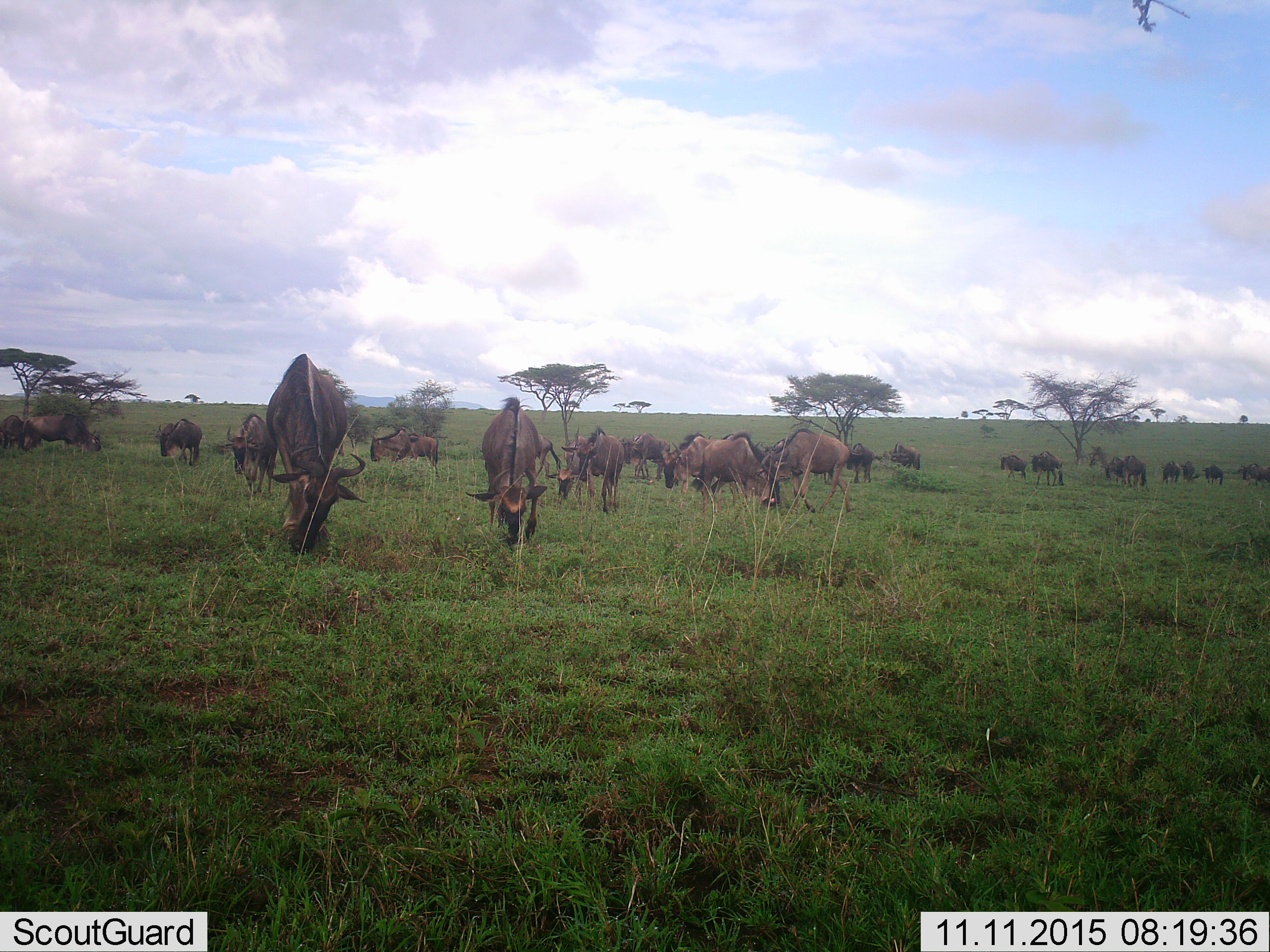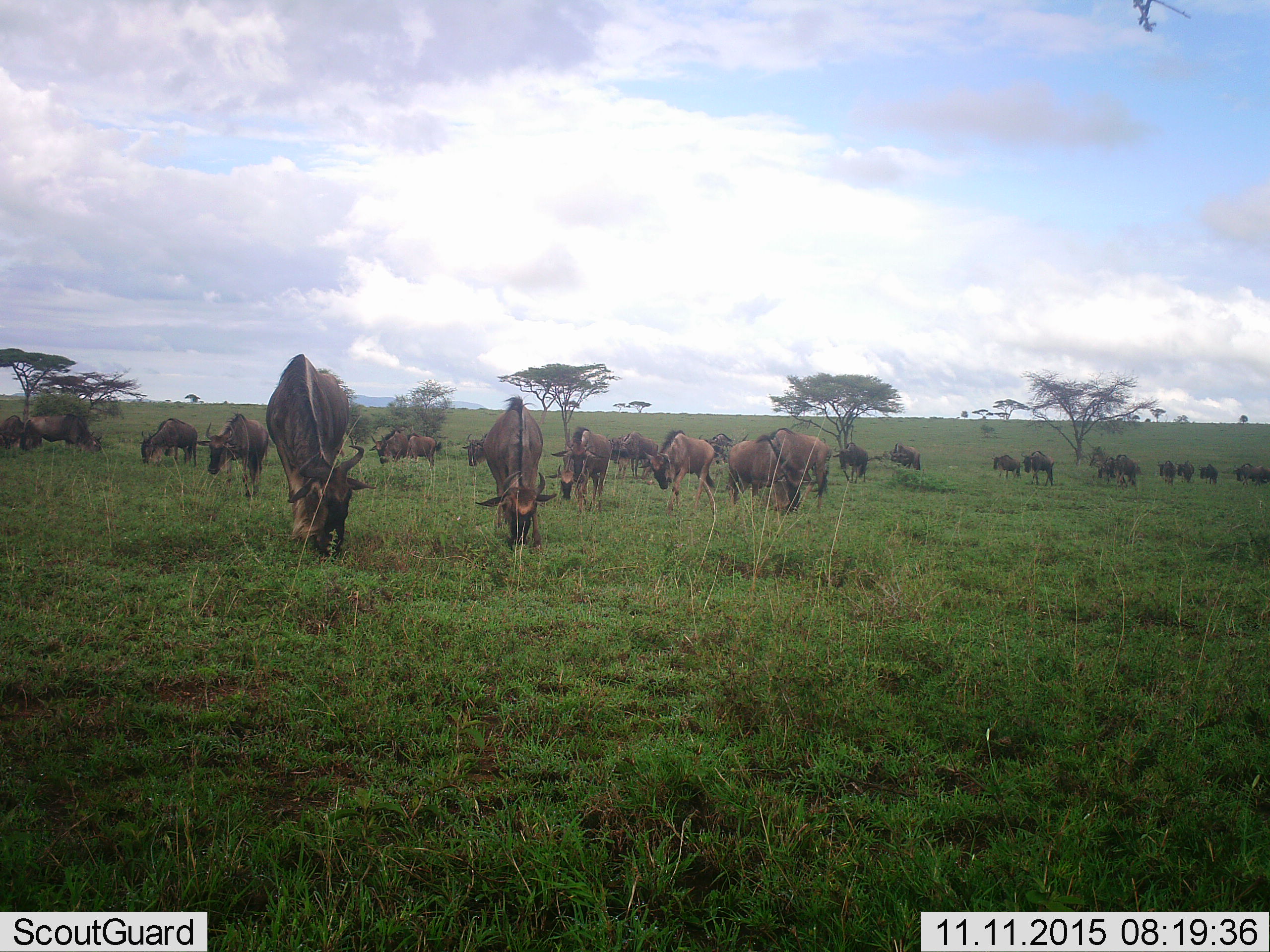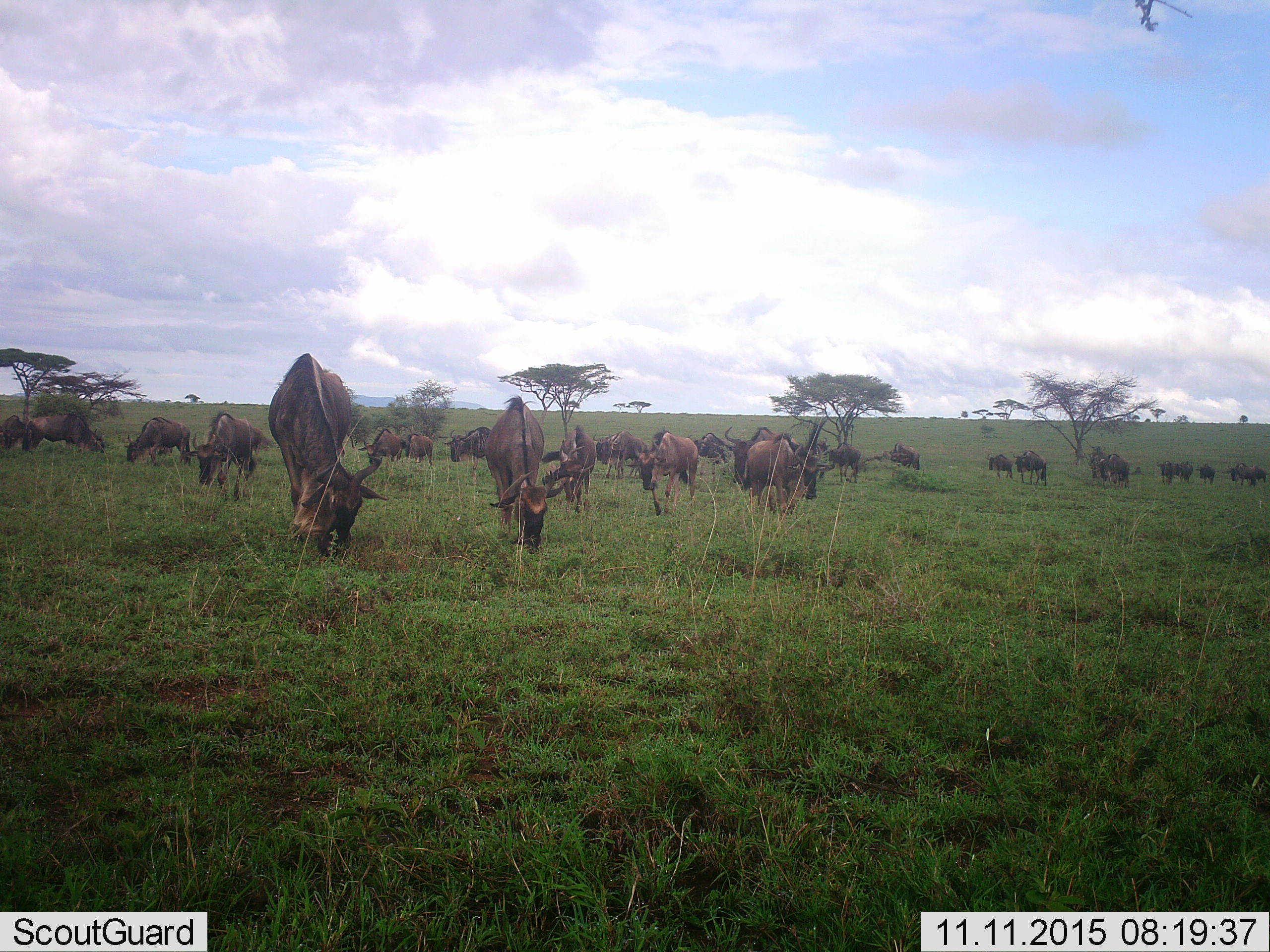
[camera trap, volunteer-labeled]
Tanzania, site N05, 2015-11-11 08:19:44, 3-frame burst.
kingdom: Animalia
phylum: Chordata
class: Mammalia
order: Artiodactyla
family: Bovidae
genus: Connochaetes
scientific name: Connochaetes taurinus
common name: blue wildebeest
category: wildebeest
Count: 11-50.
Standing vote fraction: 33%.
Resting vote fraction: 0%.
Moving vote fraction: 33%.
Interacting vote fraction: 0%.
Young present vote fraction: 22%.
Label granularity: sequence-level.